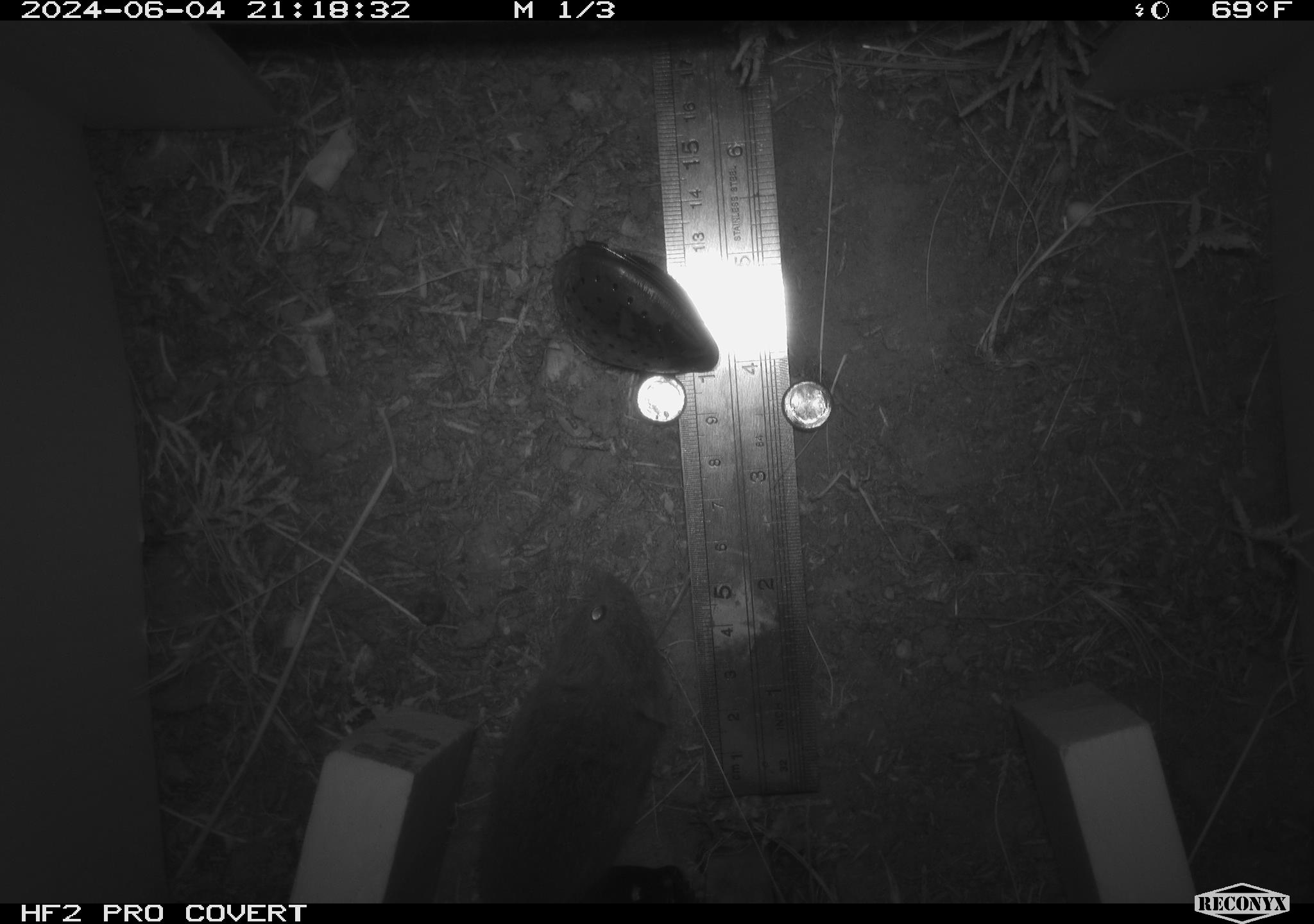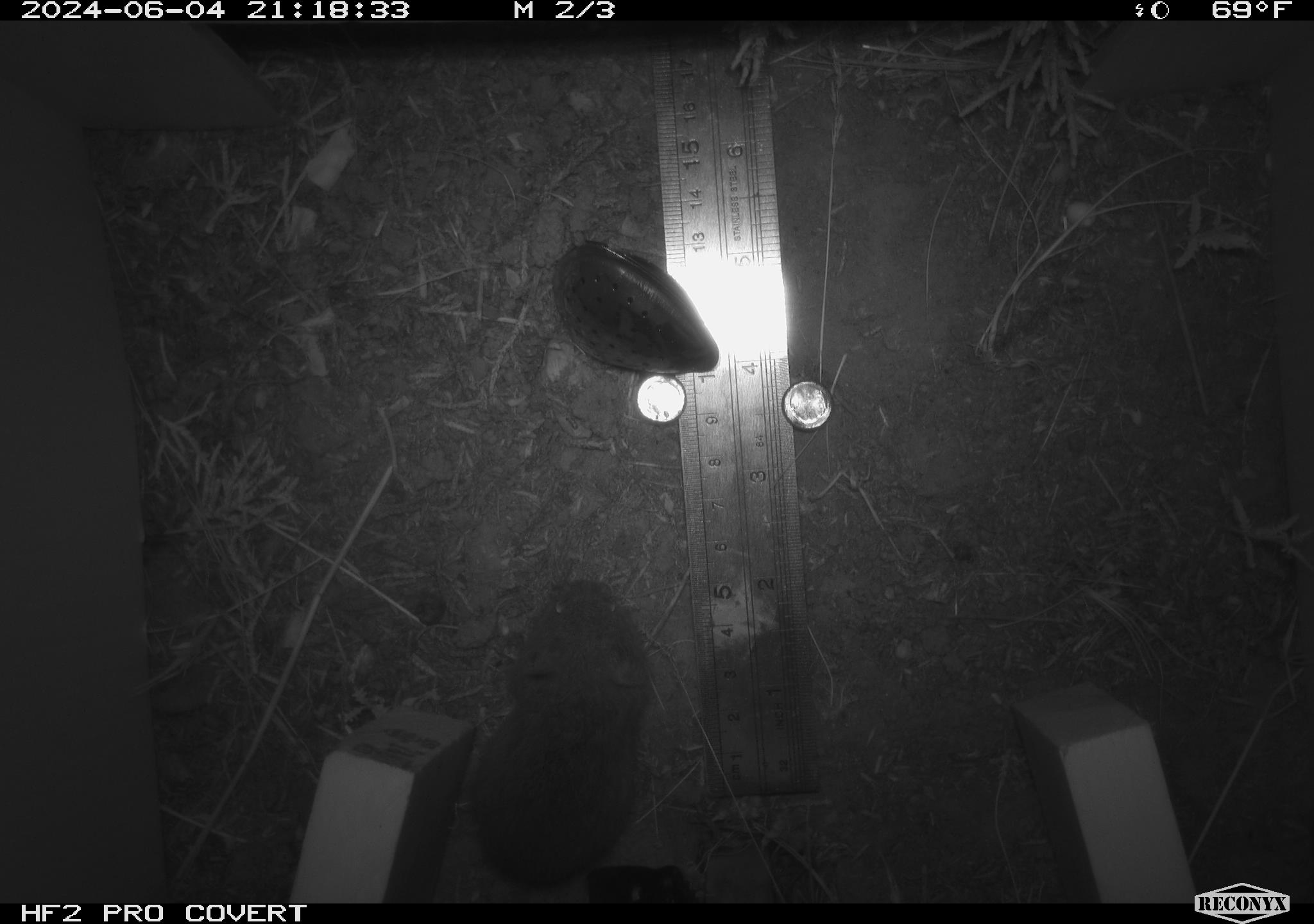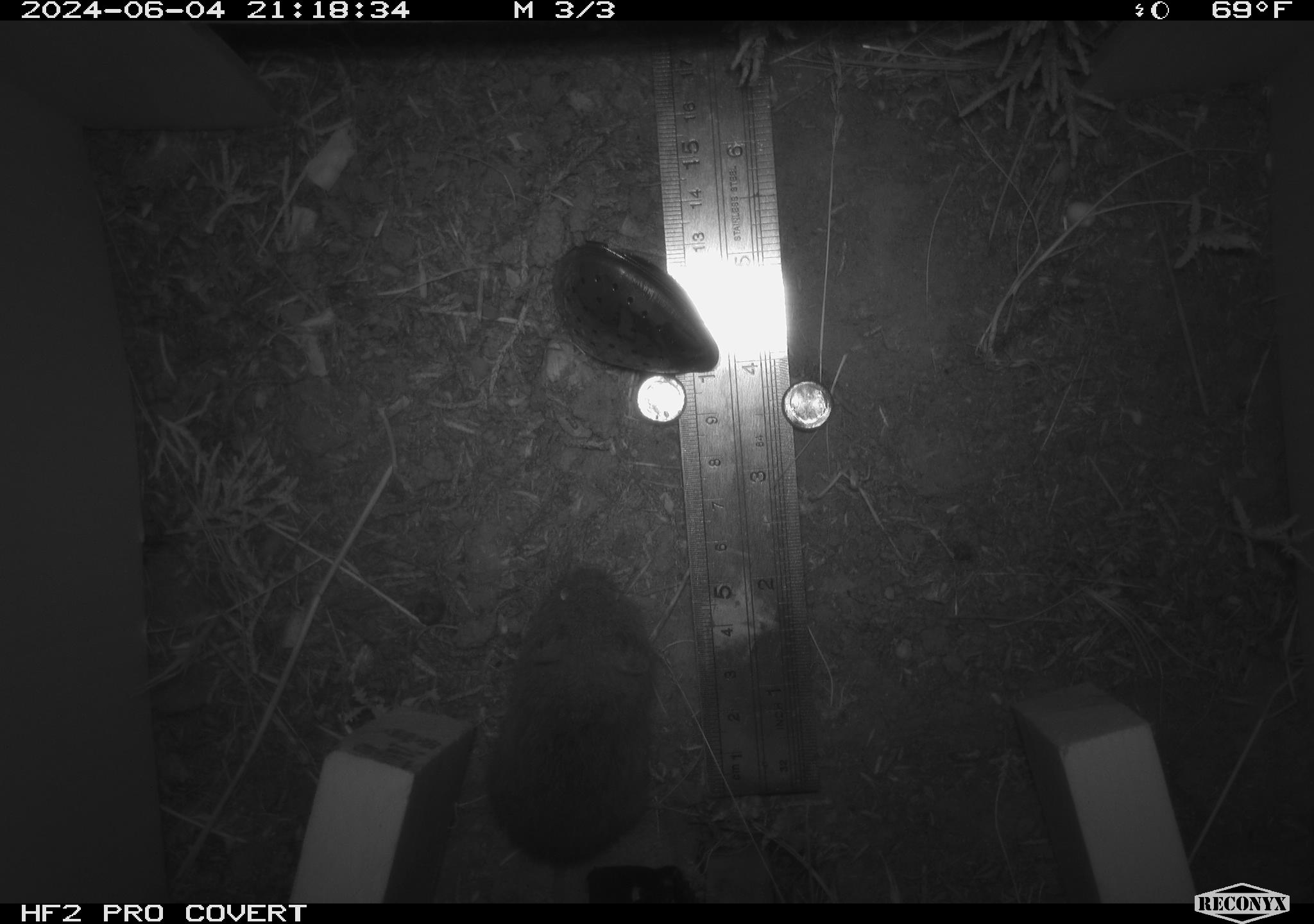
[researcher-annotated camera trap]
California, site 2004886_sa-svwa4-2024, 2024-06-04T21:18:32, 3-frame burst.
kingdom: Animalia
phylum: Chordata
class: Mammalia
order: Rodentia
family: Cricetidae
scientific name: Arvicolinae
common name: voles, lemmings, and muskrats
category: arvicolinae subfamily